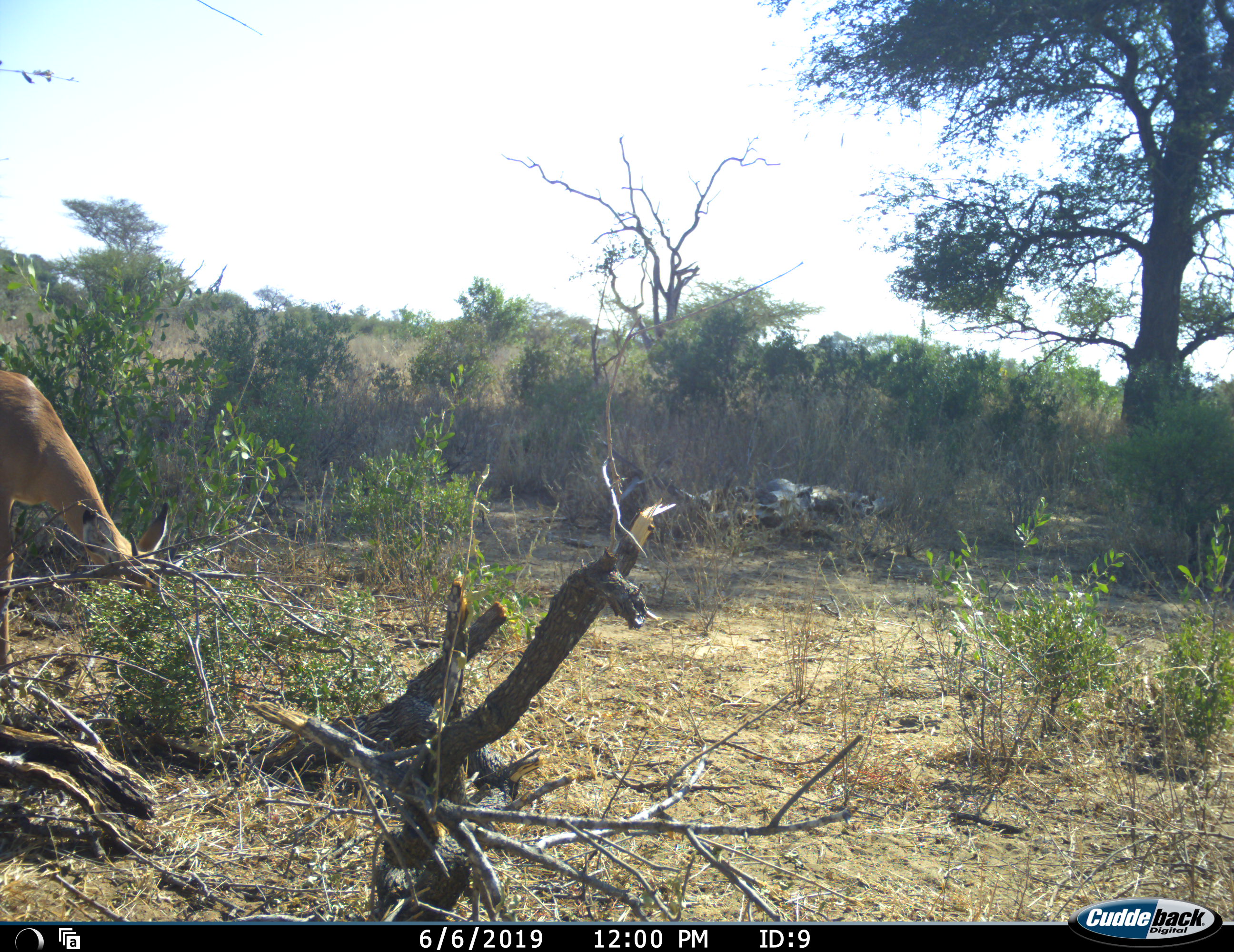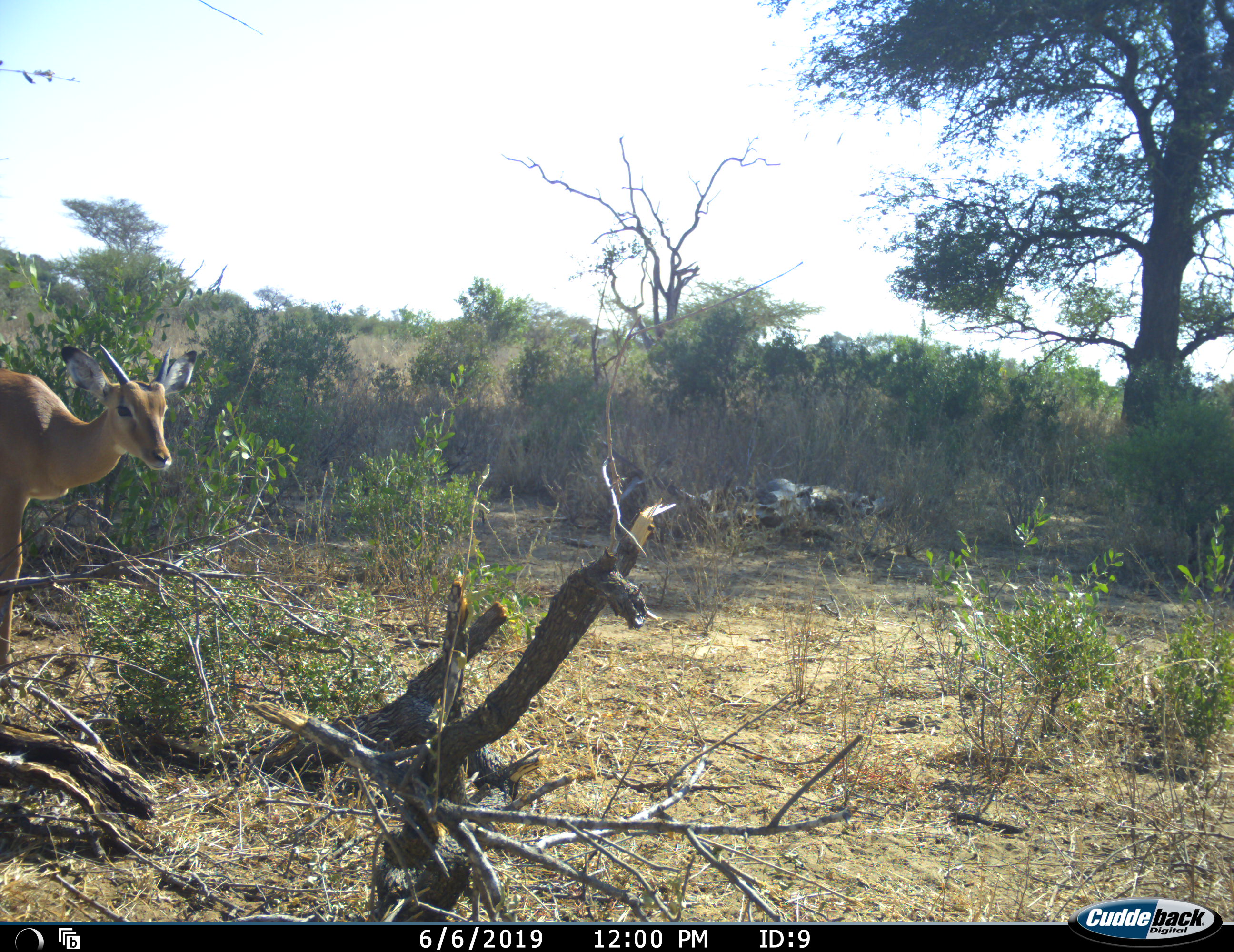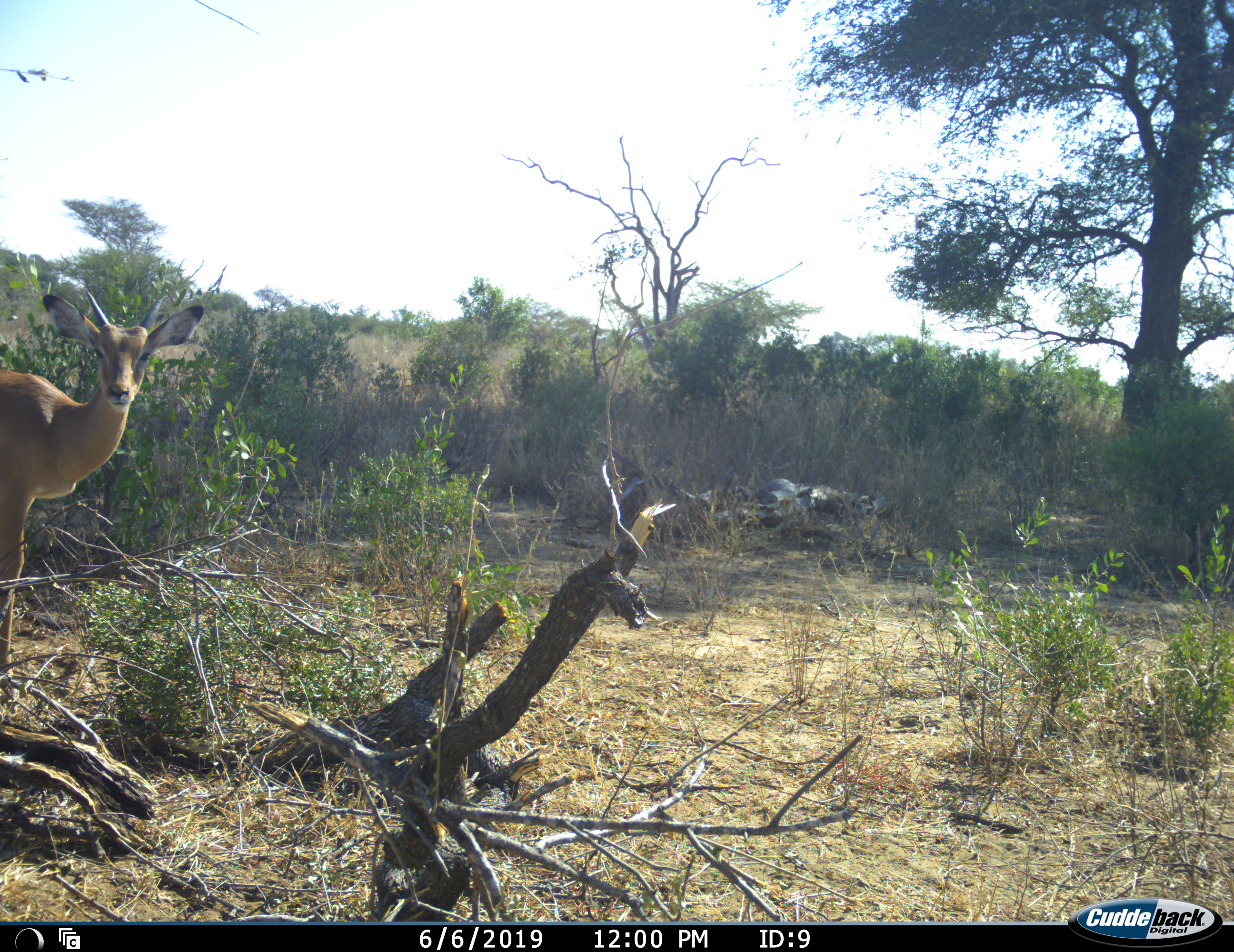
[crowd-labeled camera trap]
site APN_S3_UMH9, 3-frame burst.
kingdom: Animalia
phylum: Chordata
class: Mammalia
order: Artiodactyla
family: Bovidae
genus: Aepyceros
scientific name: Aepyceros melampus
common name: impala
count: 1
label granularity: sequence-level